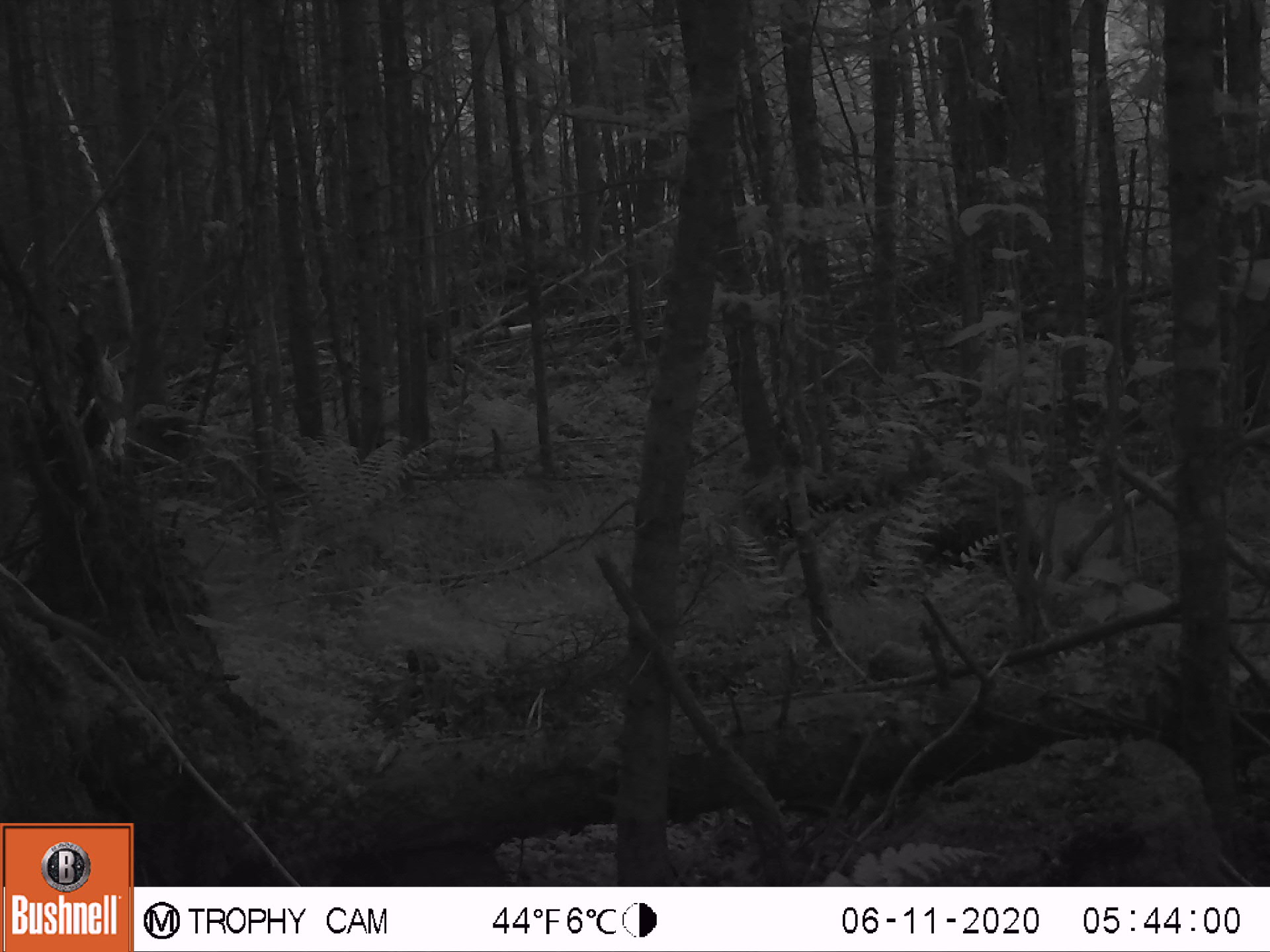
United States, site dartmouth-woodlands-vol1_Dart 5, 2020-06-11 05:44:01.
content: unidentified animal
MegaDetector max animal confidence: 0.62